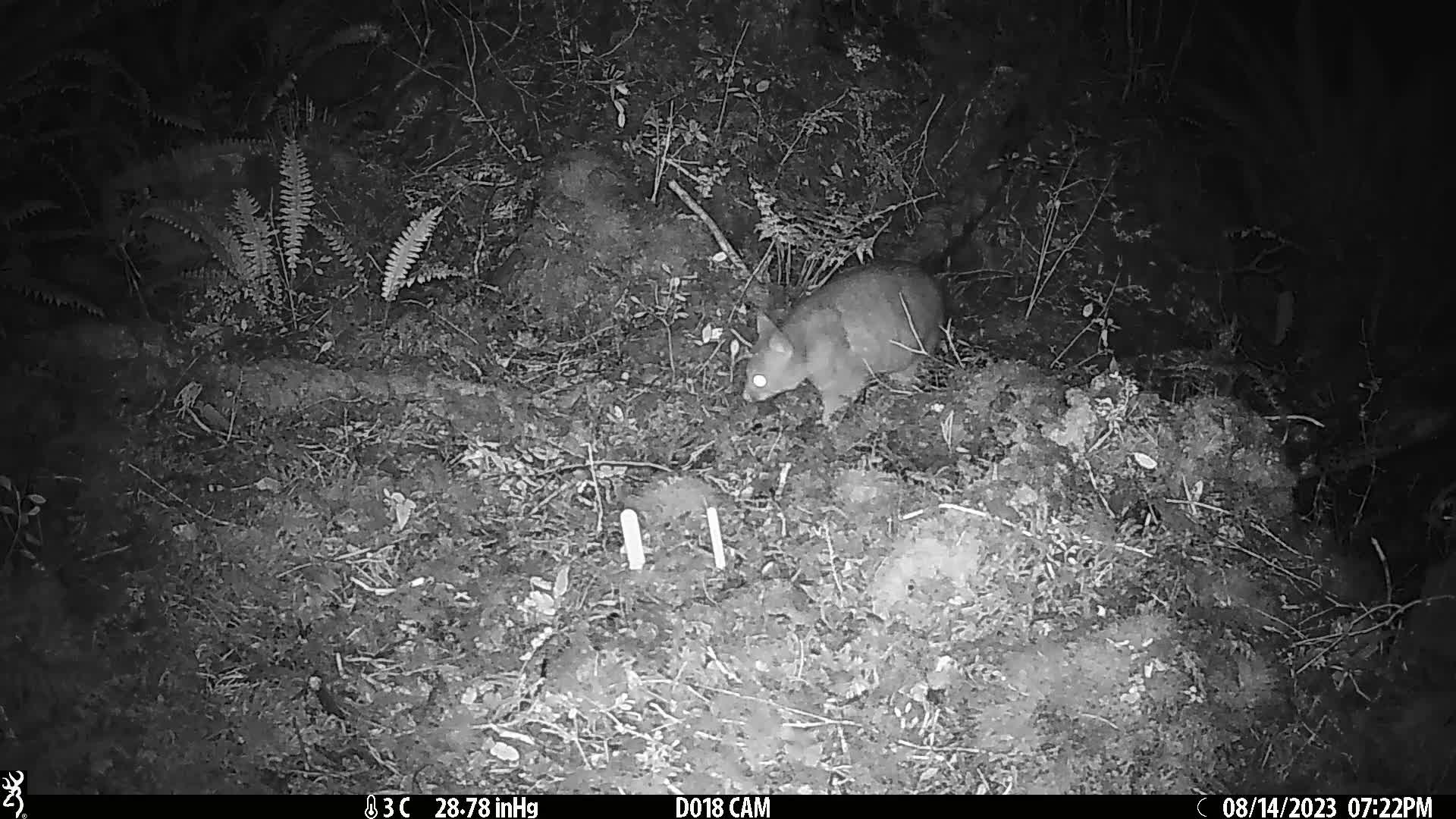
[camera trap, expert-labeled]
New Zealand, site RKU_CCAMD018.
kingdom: Animalia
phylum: Chordata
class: Mammalia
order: Diprotodontia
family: Phalangeridae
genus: Trichosurus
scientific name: Trichosurus vulpecula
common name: common brushtail possum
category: possum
Possum (common brushtail possum) (Trichosurus vulpecula).